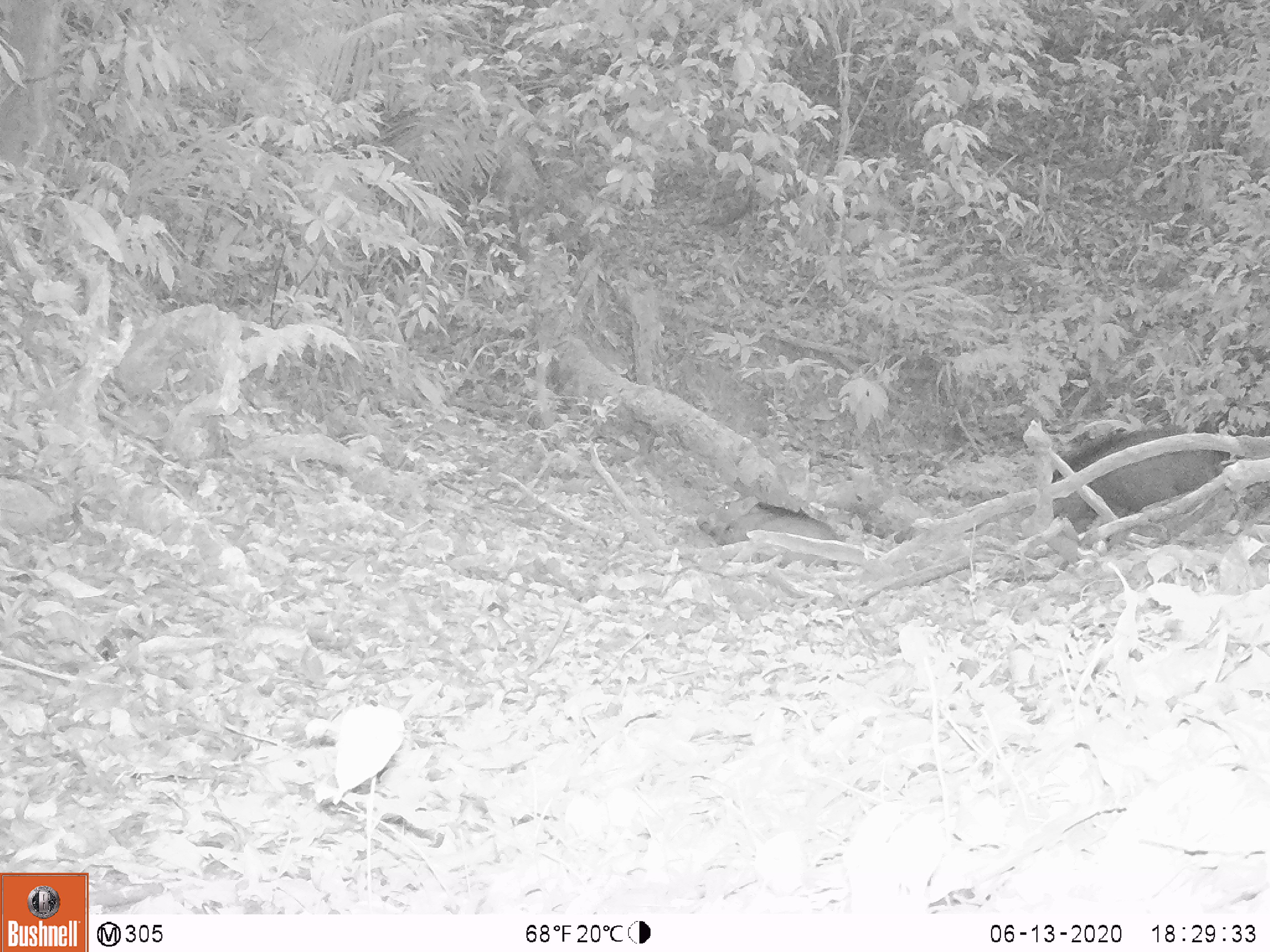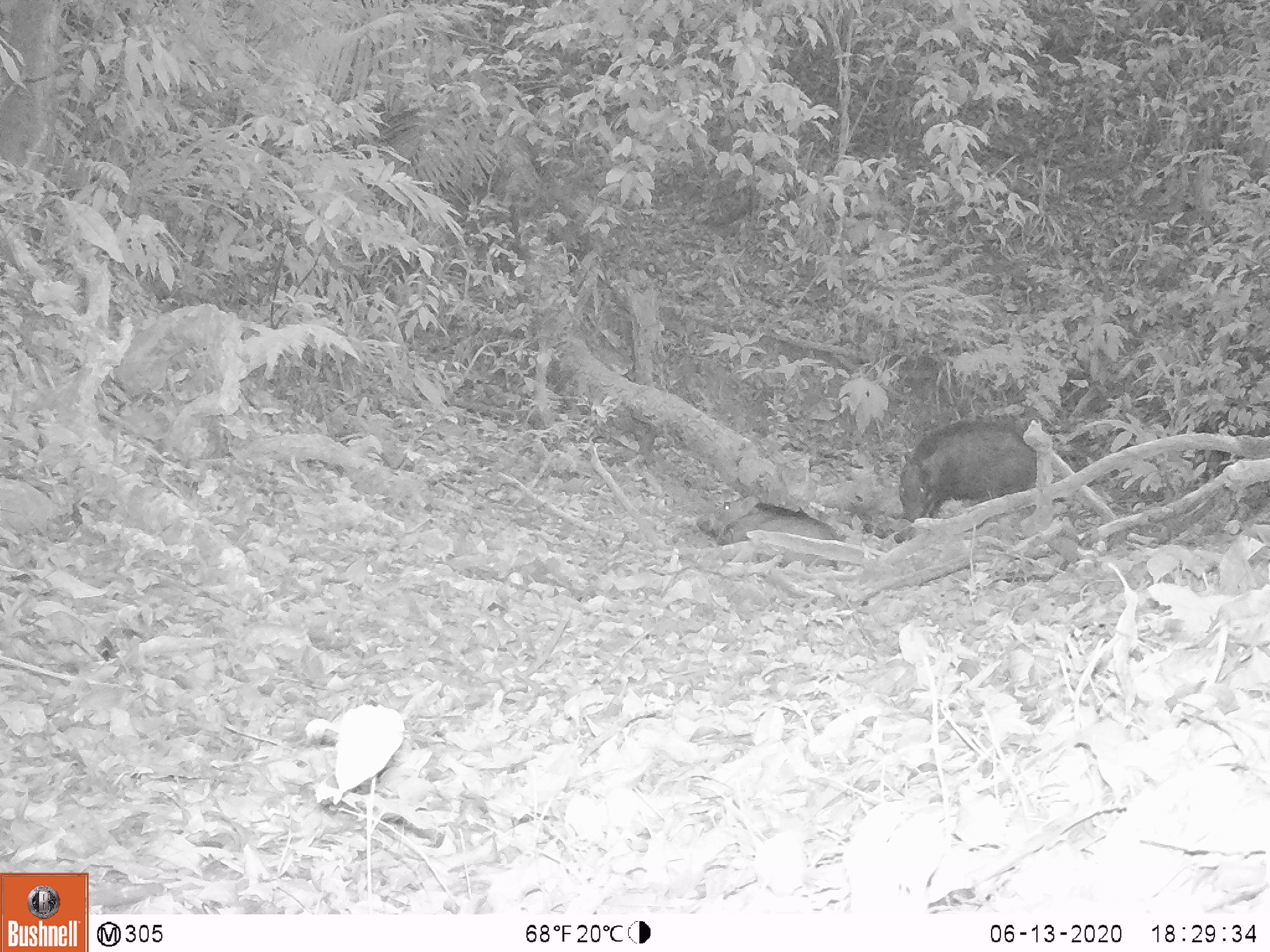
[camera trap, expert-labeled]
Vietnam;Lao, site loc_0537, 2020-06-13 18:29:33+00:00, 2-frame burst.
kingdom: Animalia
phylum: Chordata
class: Mammalia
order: Artiodactyla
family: Suidae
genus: Sus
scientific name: Sus scrofa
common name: eurasian wild pig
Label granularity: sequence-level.